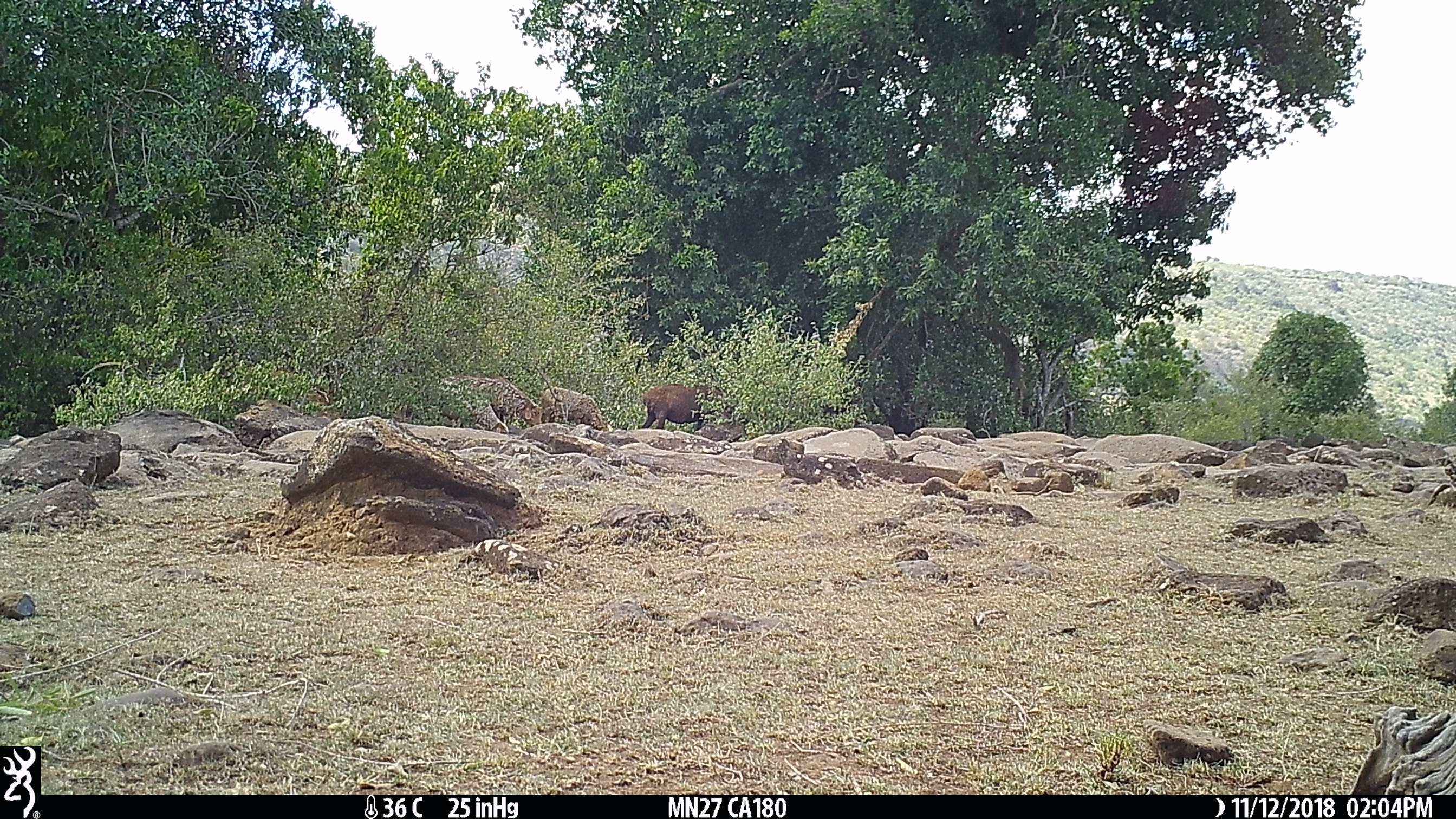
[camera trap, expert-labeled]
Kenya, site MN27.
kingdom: Animalia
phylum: Chordata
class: Mammalia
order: Artiodactyla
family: Bovidae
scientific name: Bovidae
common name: sheep or goat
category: shoat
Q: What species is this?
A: Shoat (sheep or goat) (Bovidae).